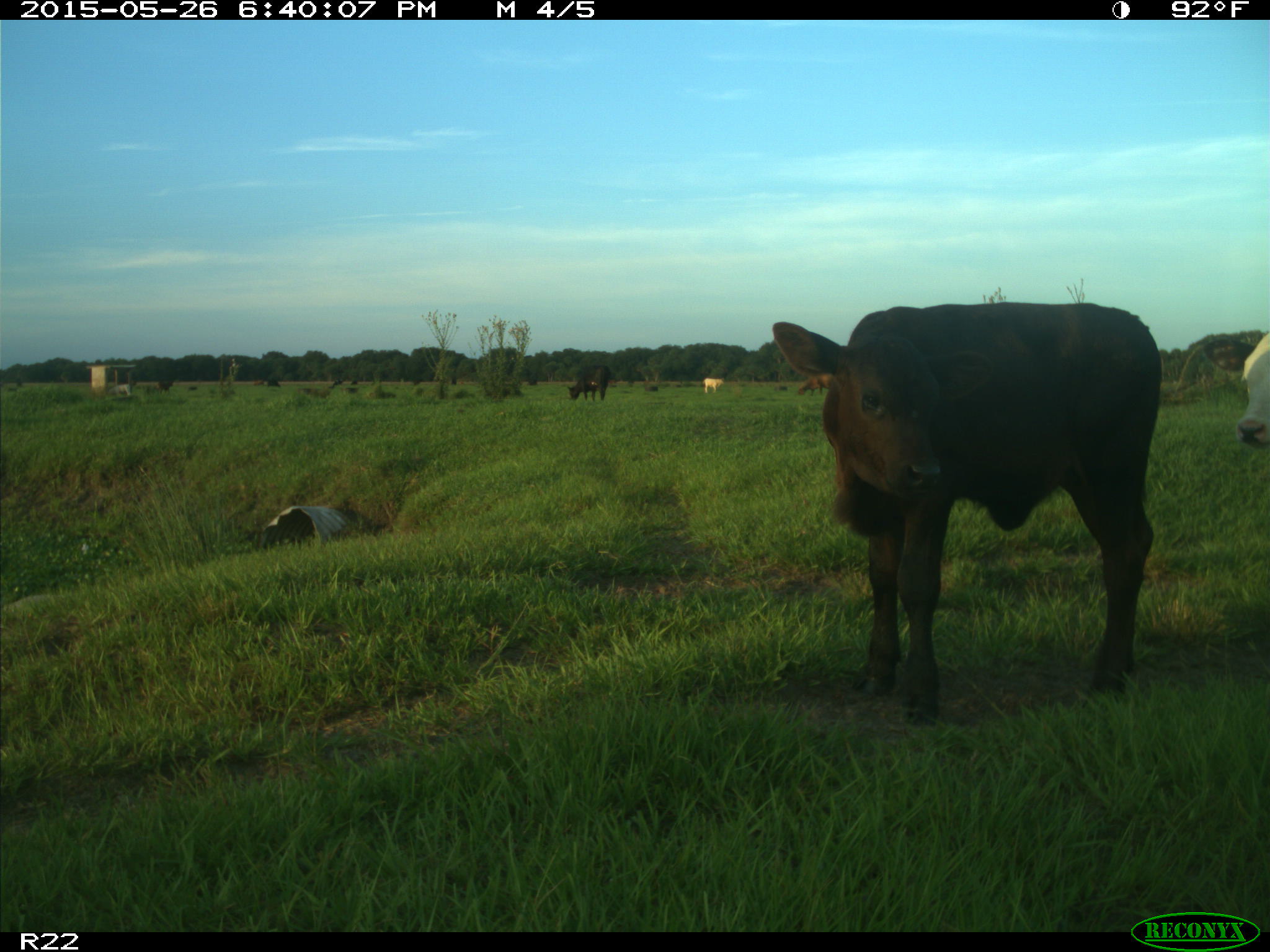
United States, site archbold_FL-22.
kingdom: Animalia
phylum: Chordata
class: Mammalia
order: Artiodactyla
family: Bovidae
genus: Bos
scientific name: Bos taurus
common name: domestic cow